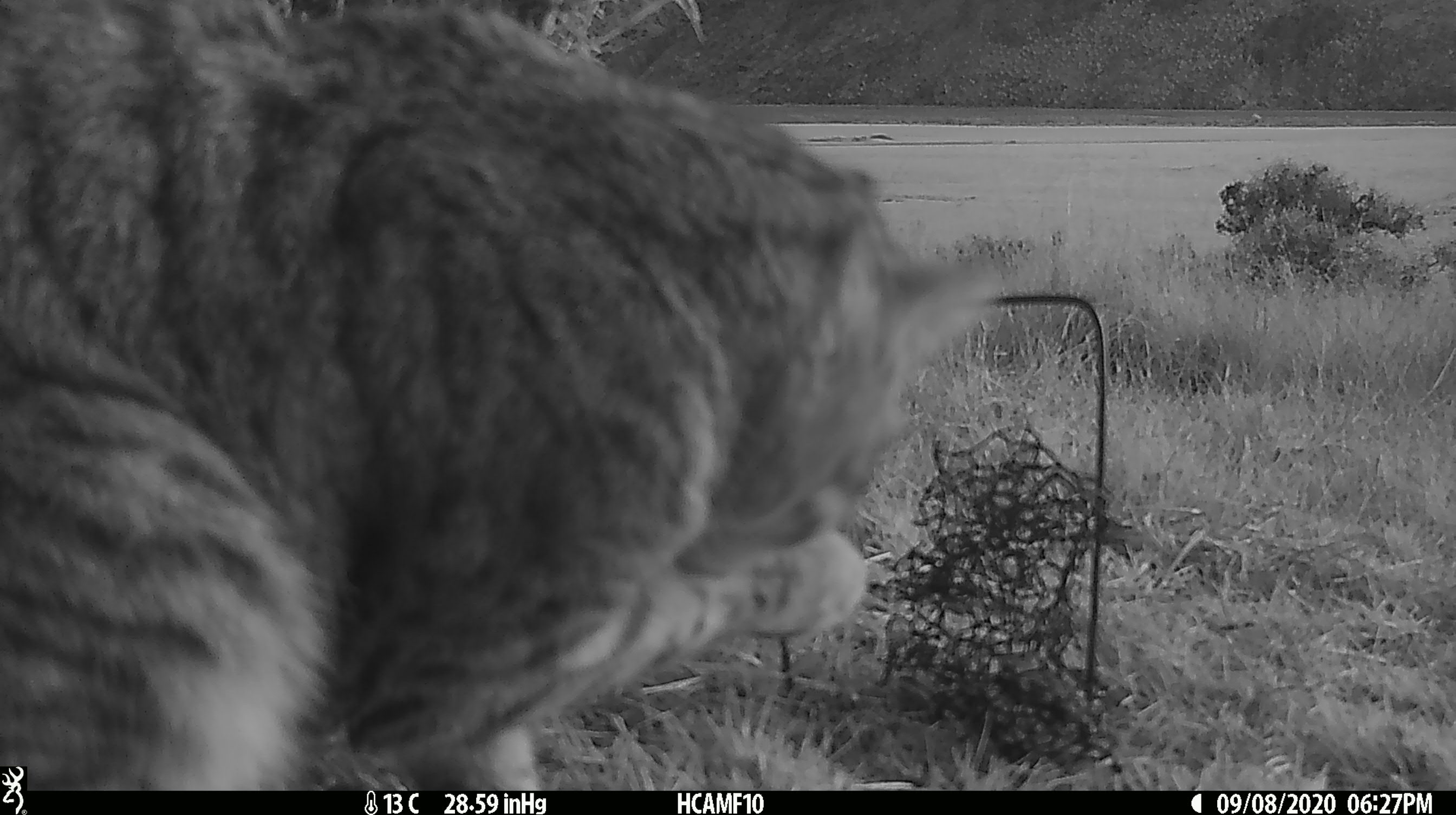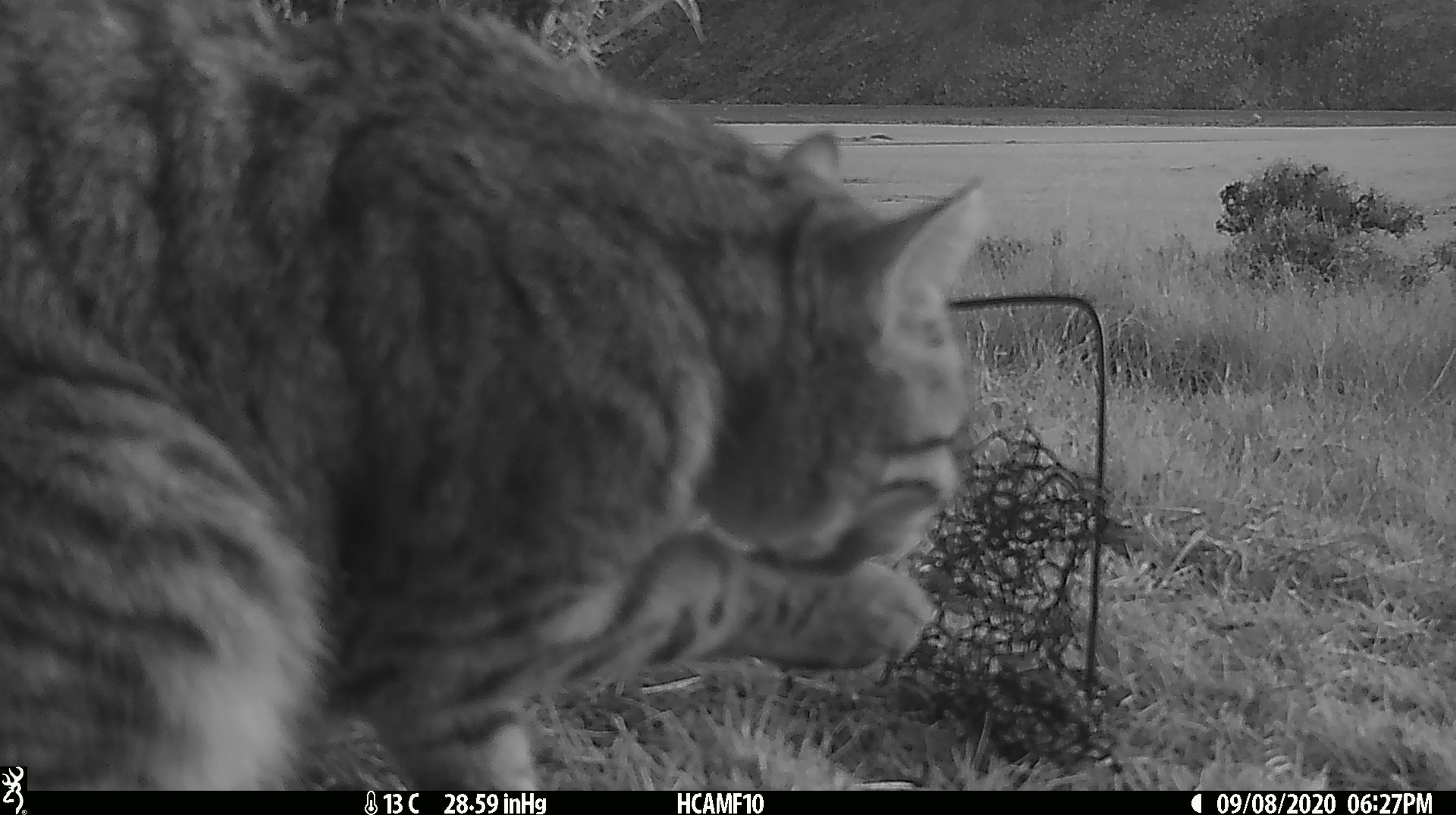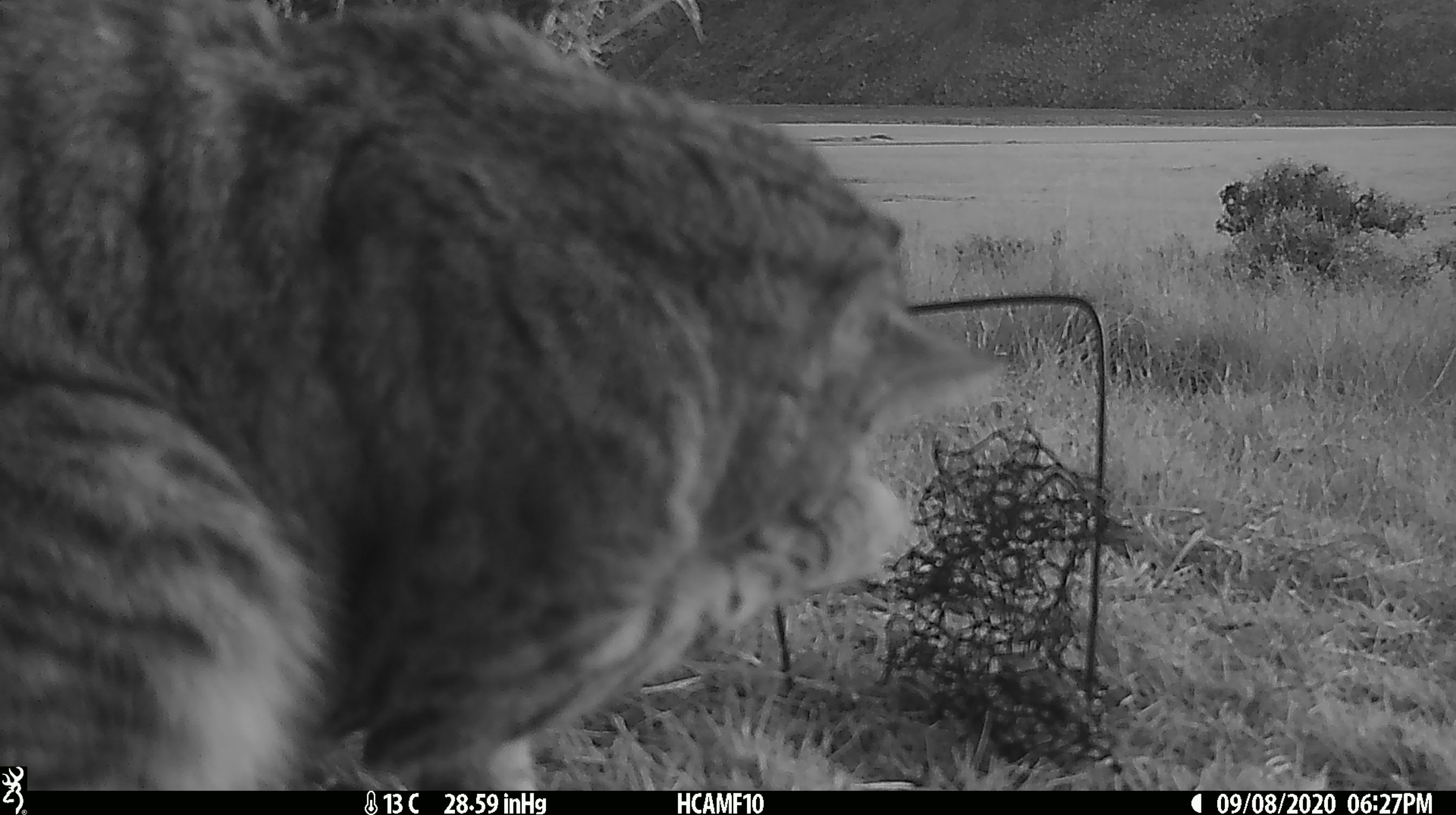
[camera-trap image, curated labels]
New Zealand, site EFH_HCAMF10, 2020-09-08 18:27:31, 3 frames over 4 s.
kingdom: Animalia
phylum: Chordata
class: Mammalia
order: Carnivora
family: Felidae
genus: Felis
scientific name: Felis catus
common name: domestic cat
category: cat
Cat (domestic cat) (Felis catus).